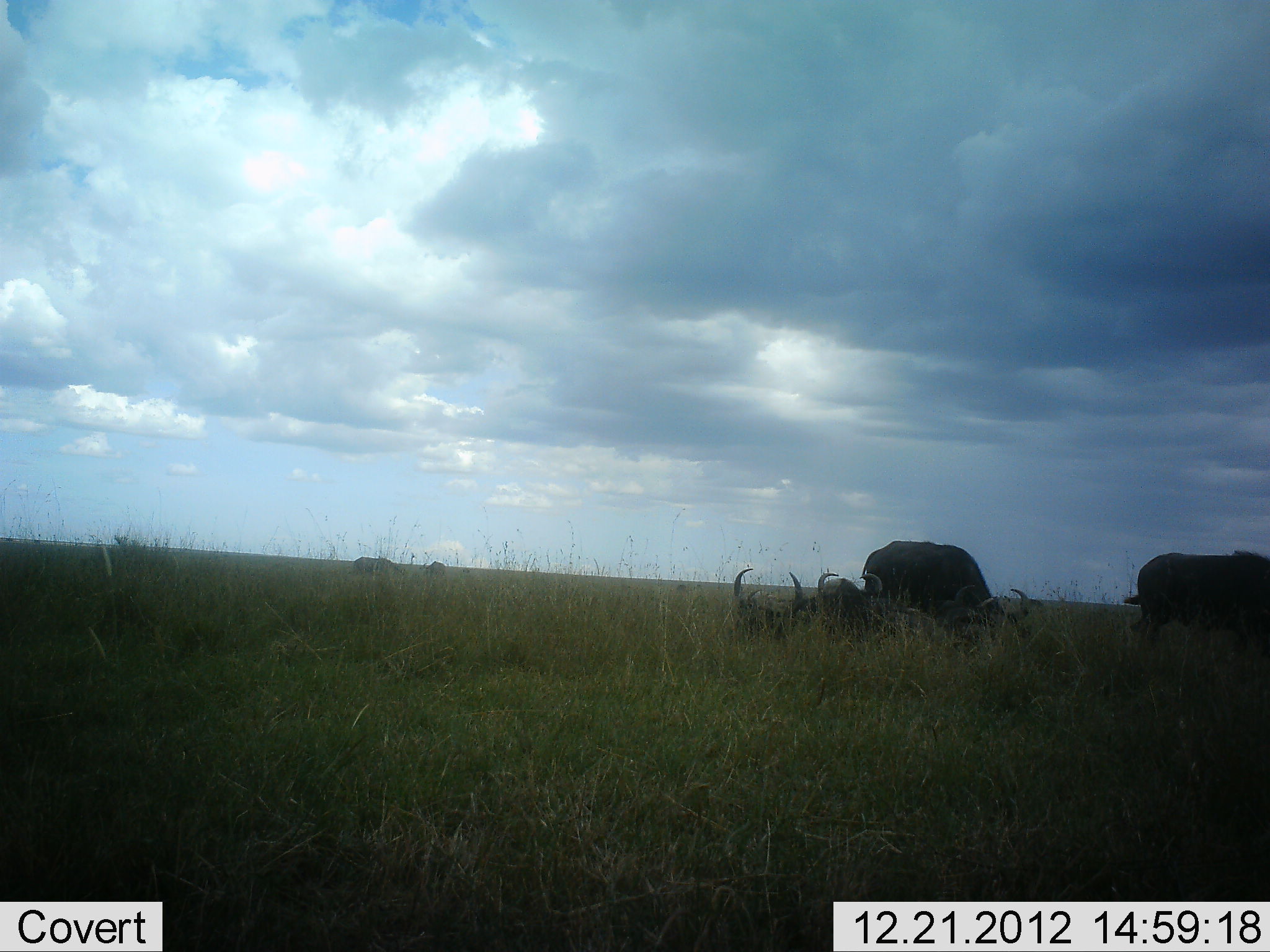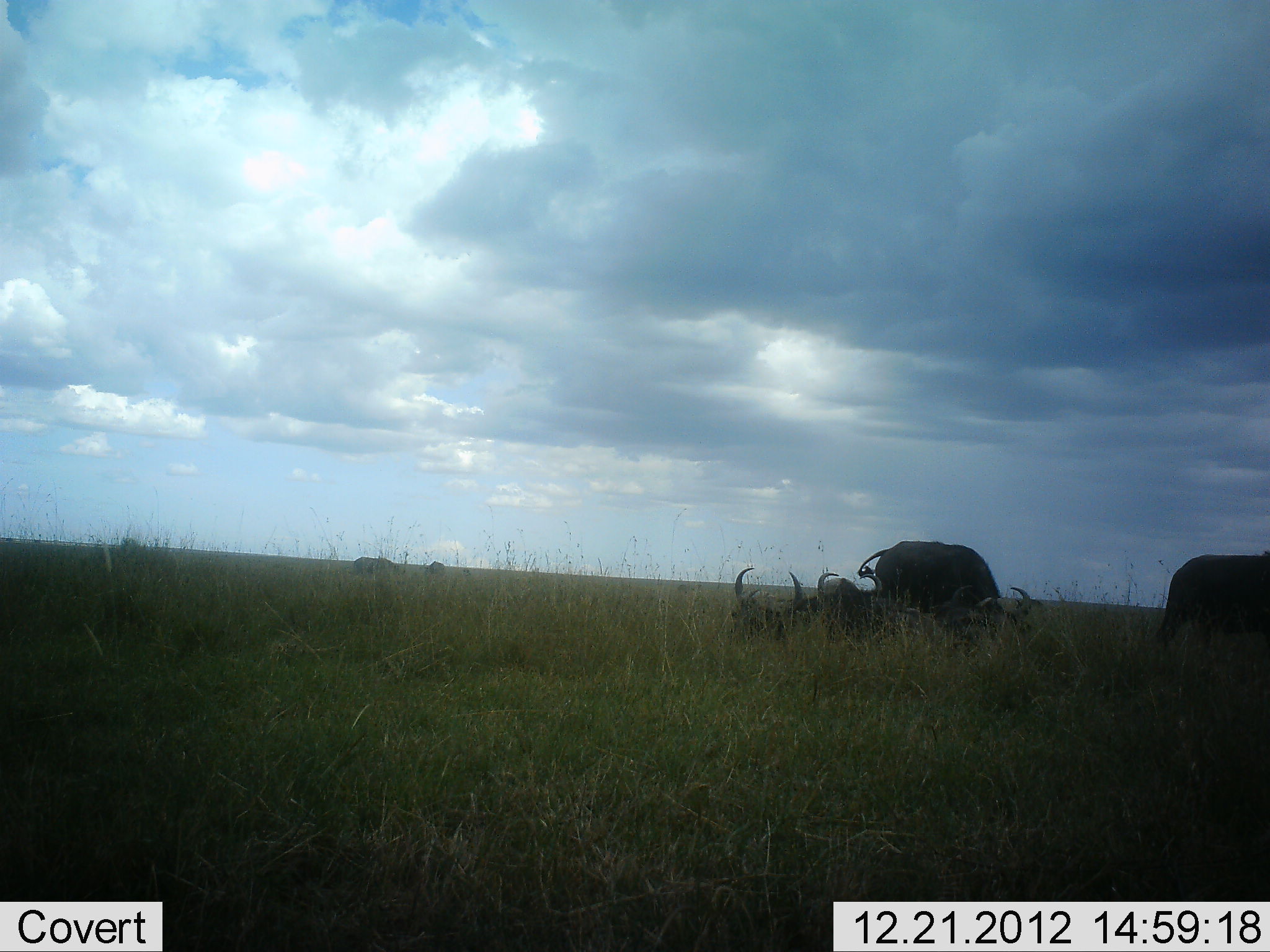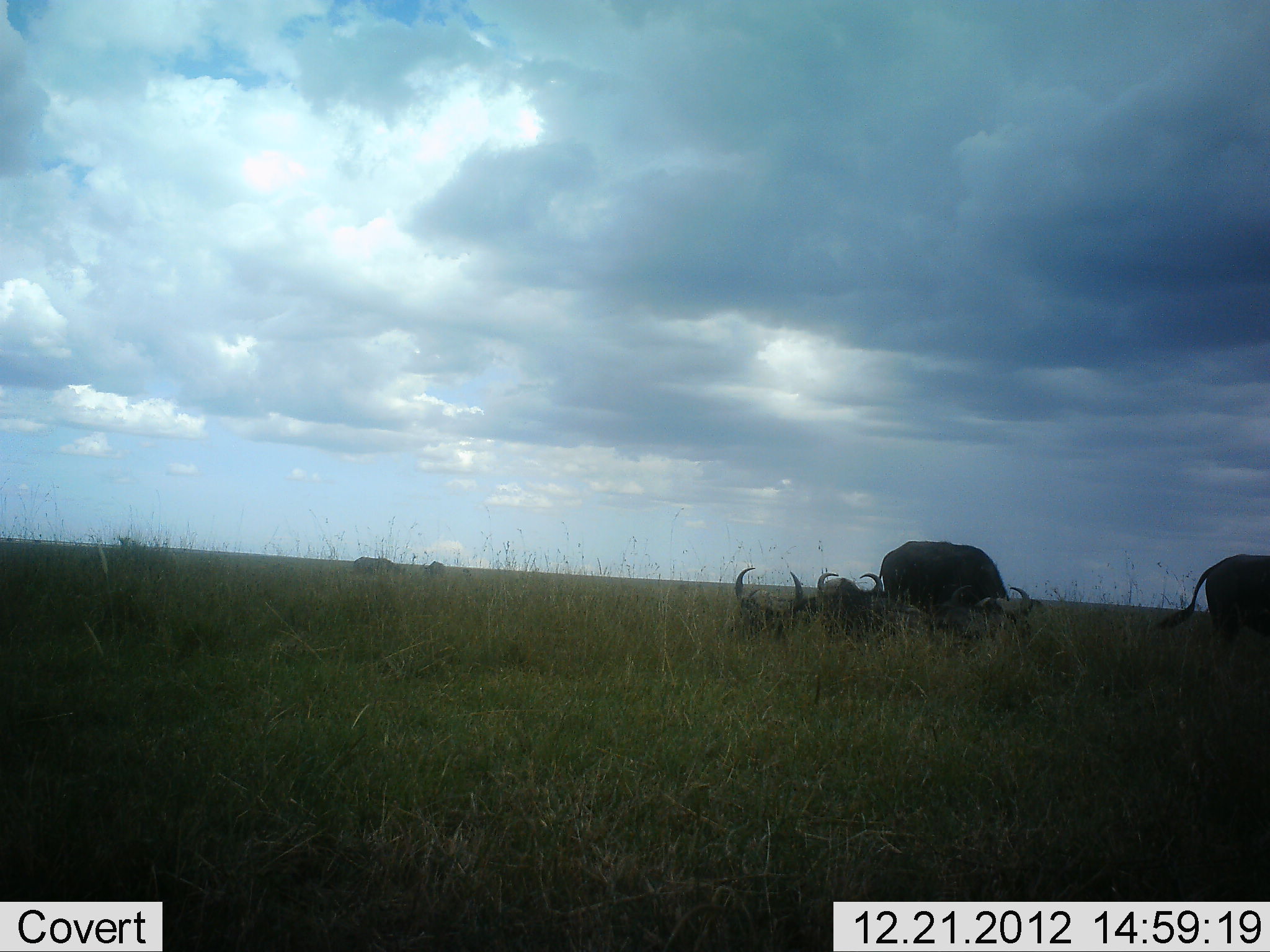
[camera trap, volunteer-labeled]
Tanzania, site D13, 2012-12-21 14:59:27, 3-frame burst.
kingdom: Animalia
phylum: Chordata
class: Mammalia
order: Artiodactyla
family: Bovidae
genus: Syncerus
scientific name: Syncerus caffer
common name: cape buffalo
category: buffalo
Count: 5.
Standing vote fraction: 44%.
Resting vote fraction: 100%.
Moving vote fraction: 44%.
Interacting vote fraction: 6%.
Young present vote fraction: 0%.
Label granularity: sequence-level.